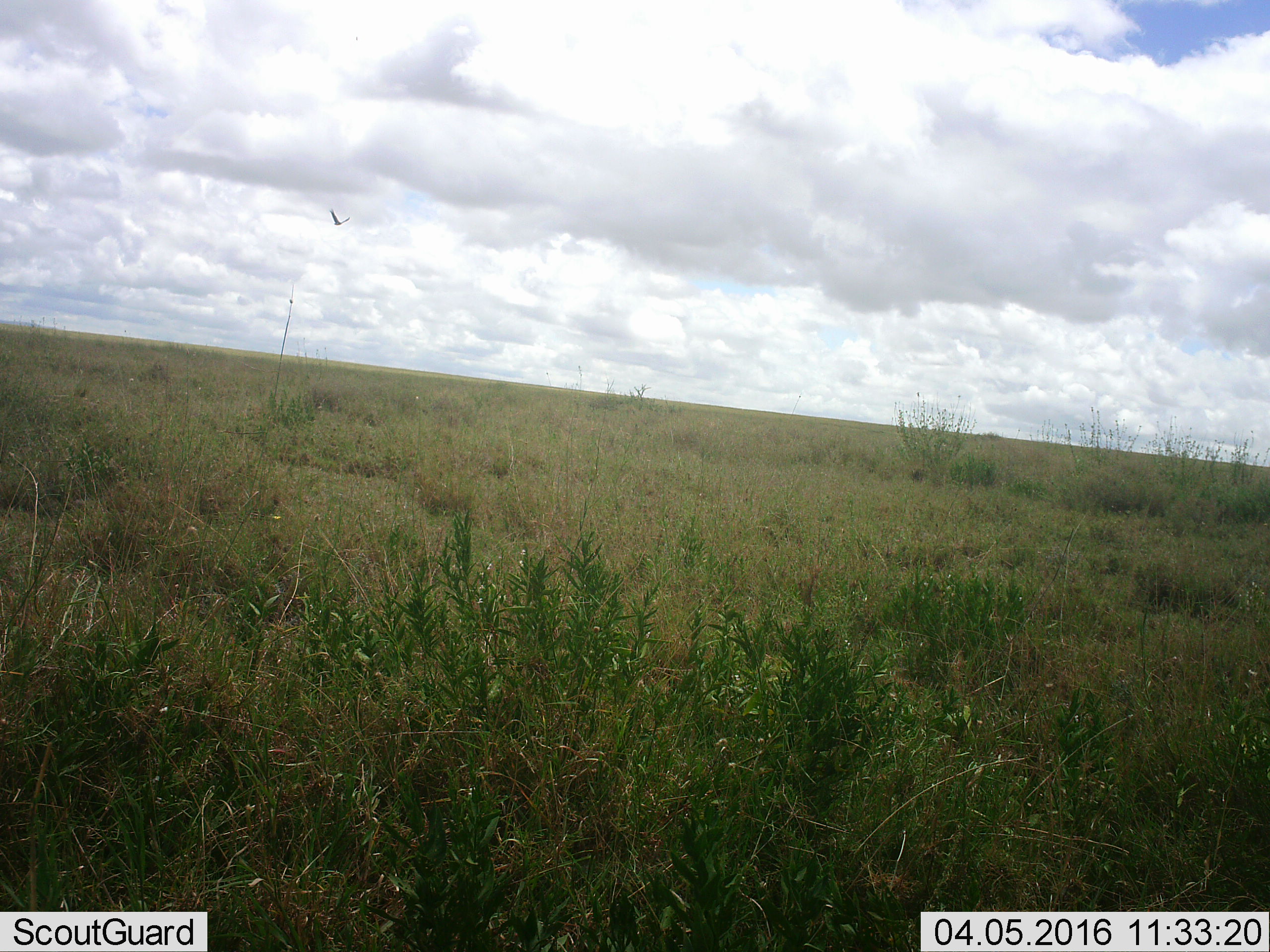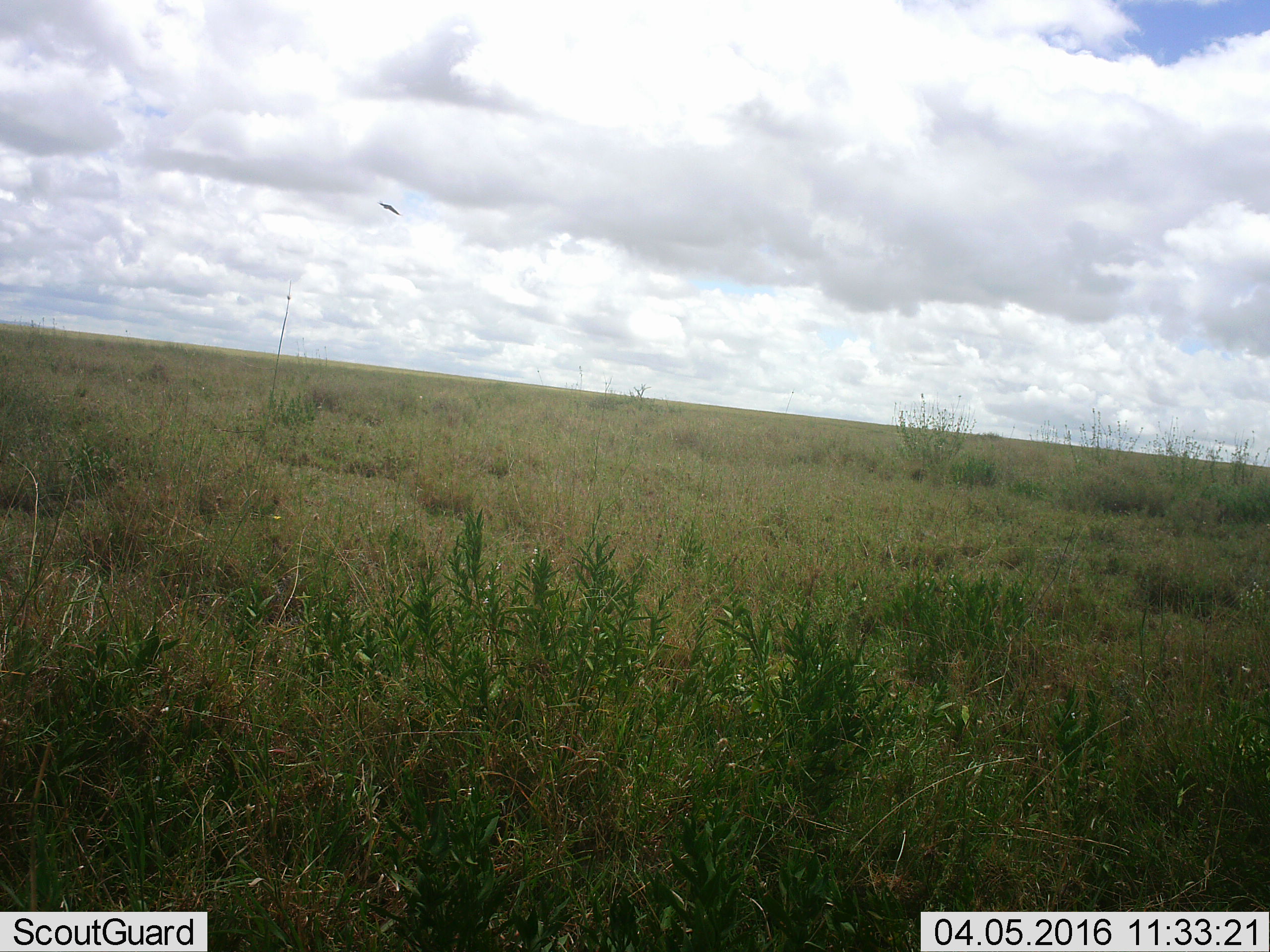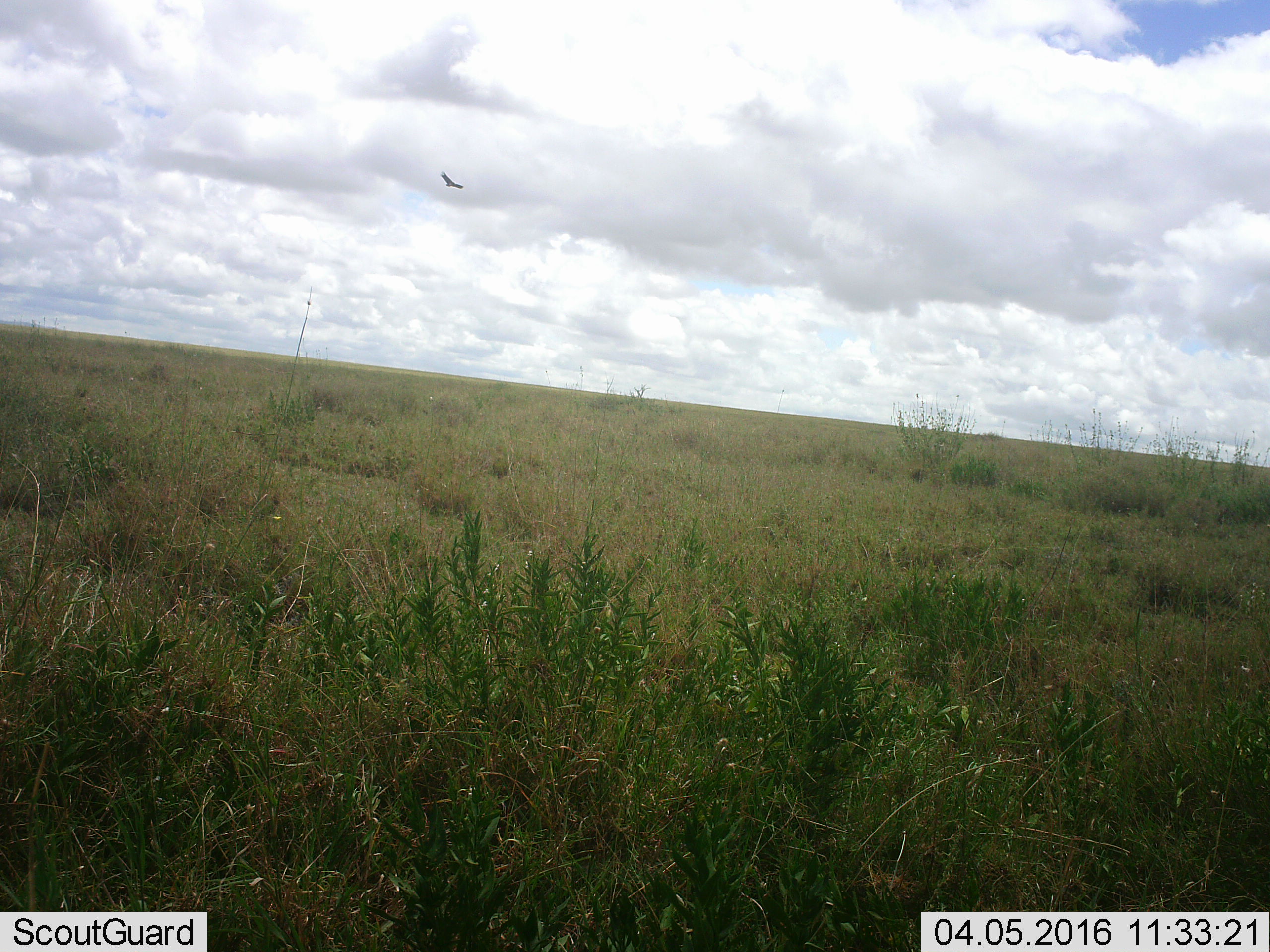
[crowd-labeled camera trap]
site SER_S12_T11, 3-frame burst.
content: unidentified animal